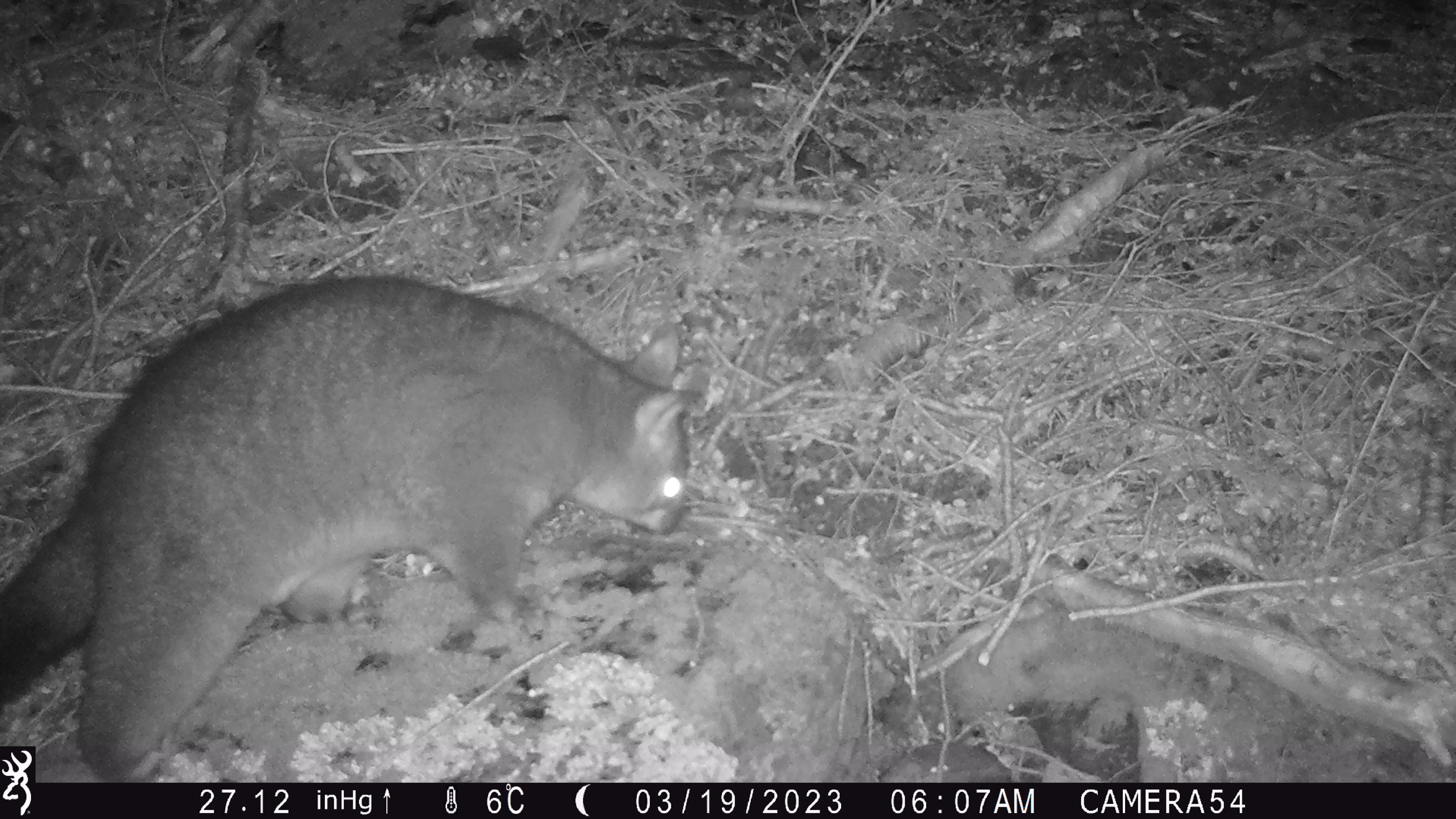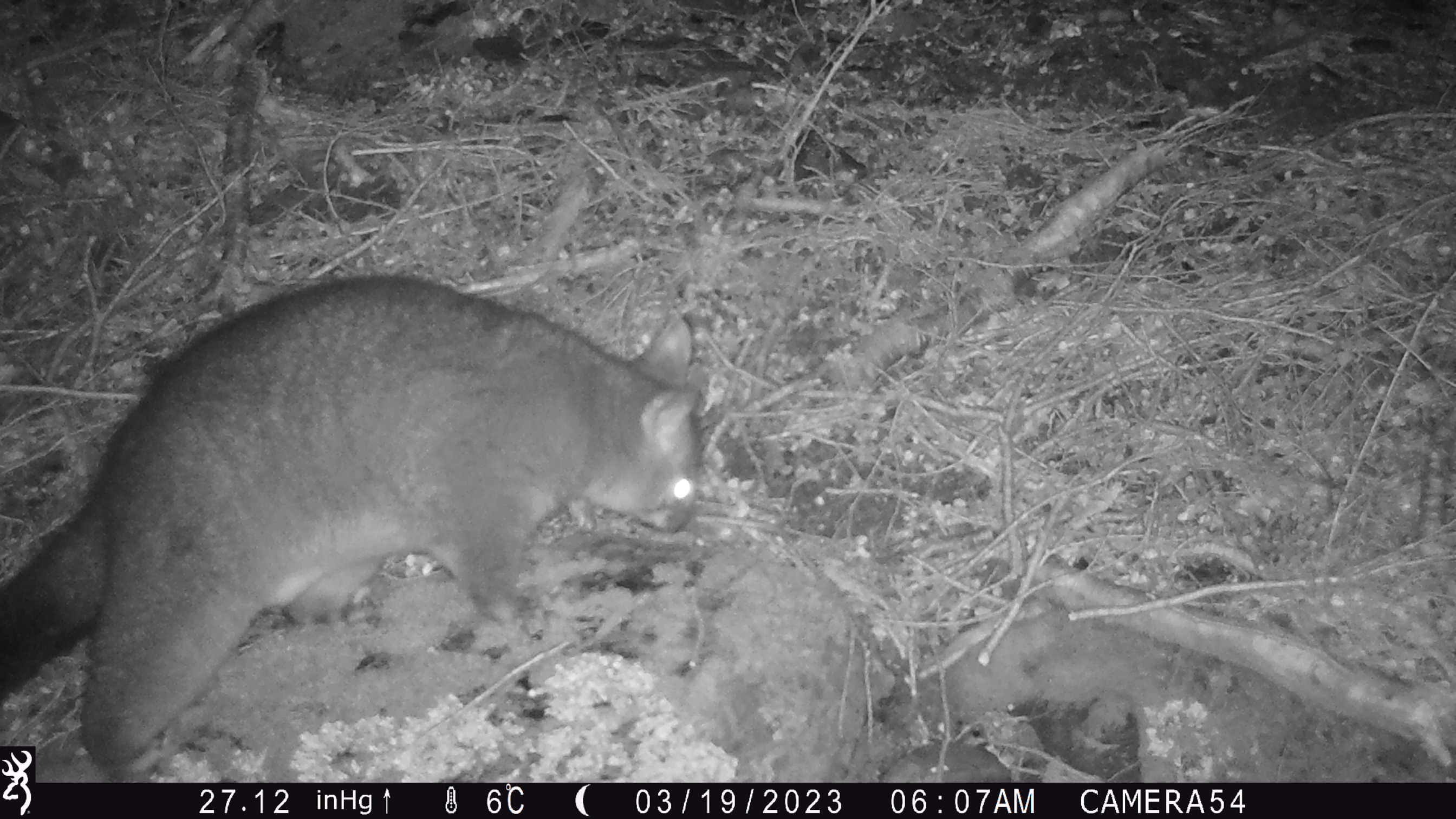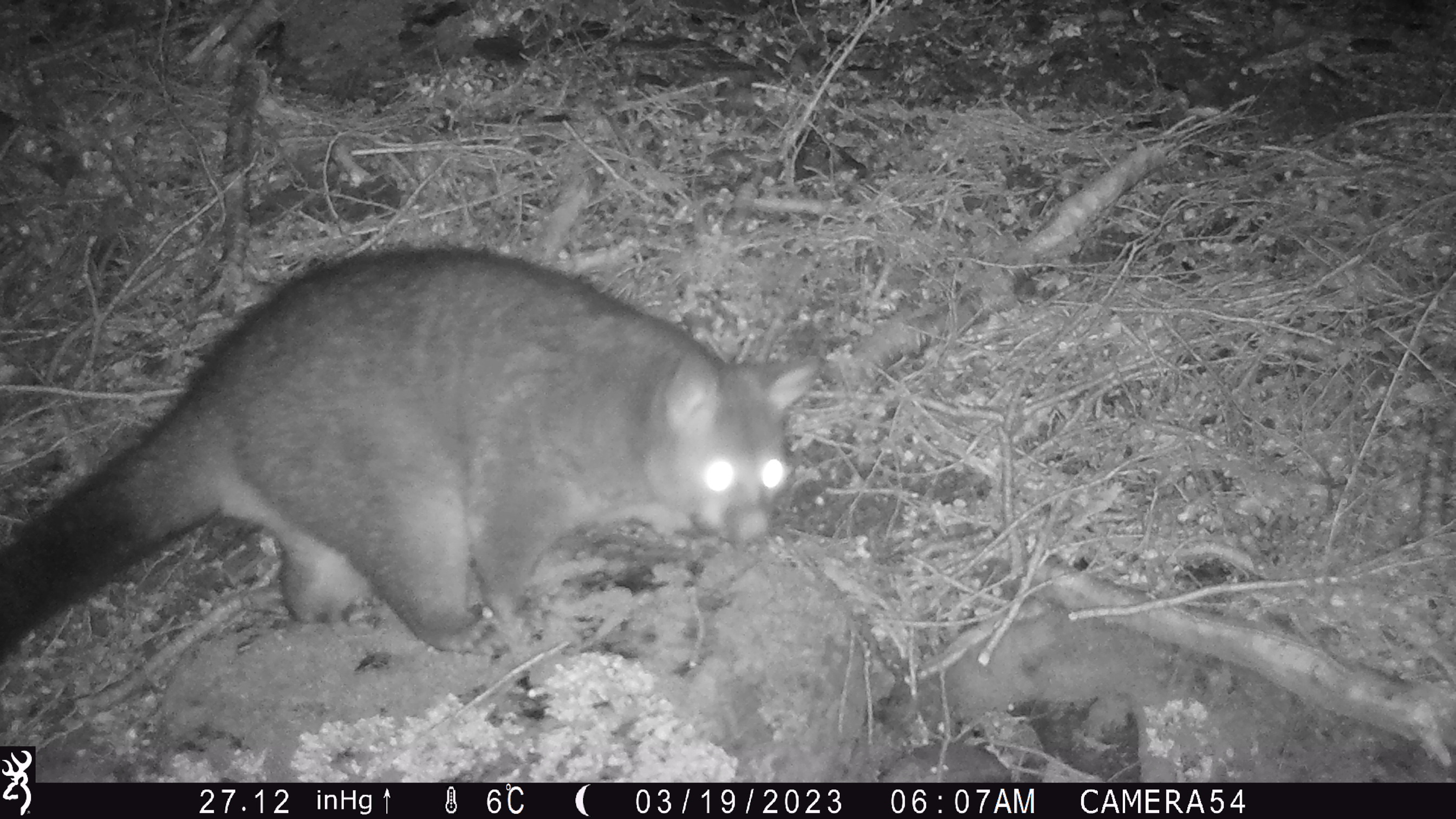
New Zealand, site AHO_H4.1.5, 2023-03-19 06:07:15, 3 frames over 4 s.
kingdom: Animalia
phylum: Chordata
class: Mammalia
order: Carnivora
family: Mustelidae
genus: Mustela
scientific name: Mustela erminea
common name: stoat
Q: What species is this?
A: Stoat (Mustela erminea).